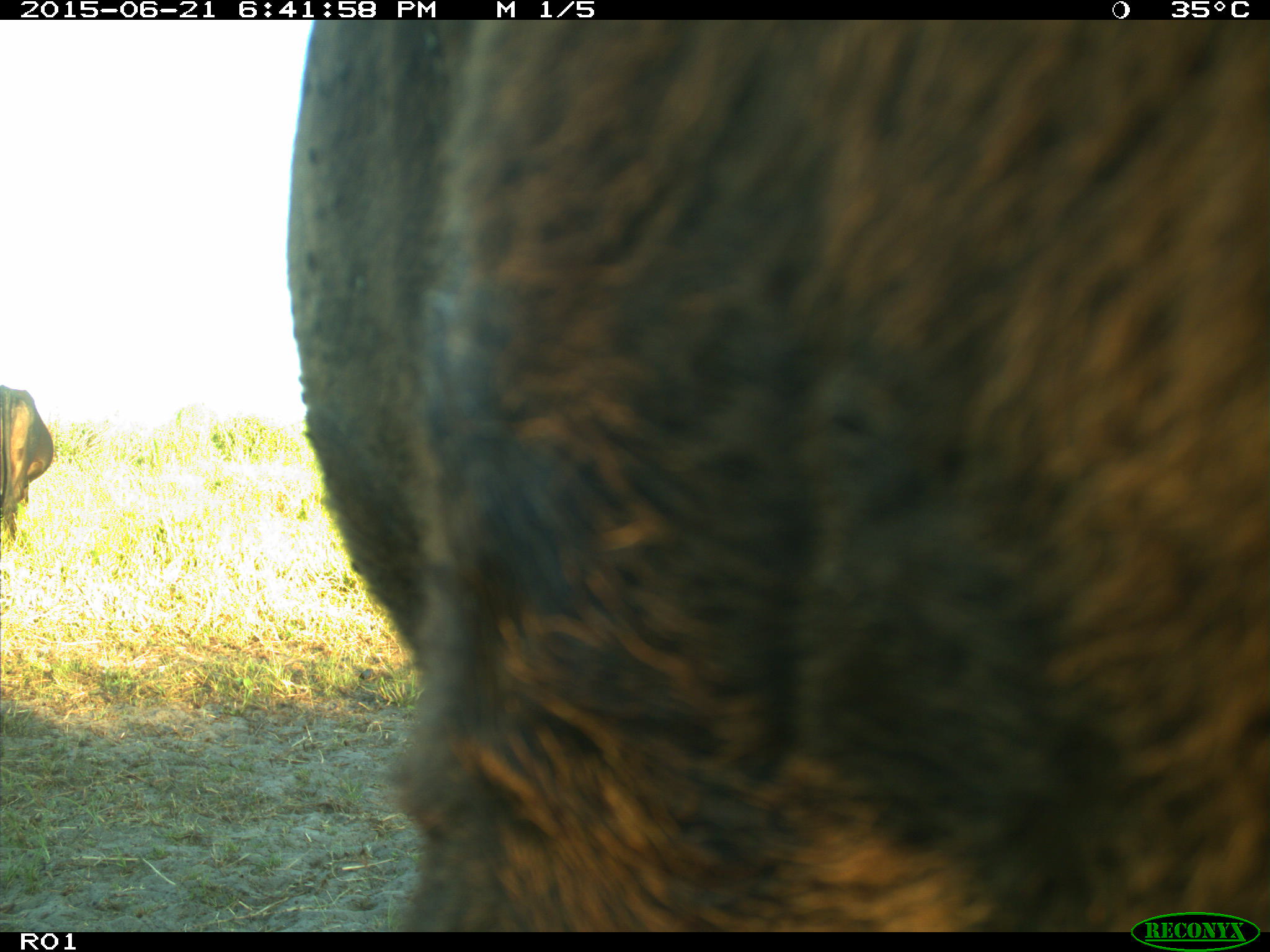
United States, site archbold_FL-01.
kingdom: Animalia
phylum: Chordata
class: Mammalia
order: Artiodactyla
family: Bovidae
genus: Bos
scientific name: Bos taurus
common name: domestic cow